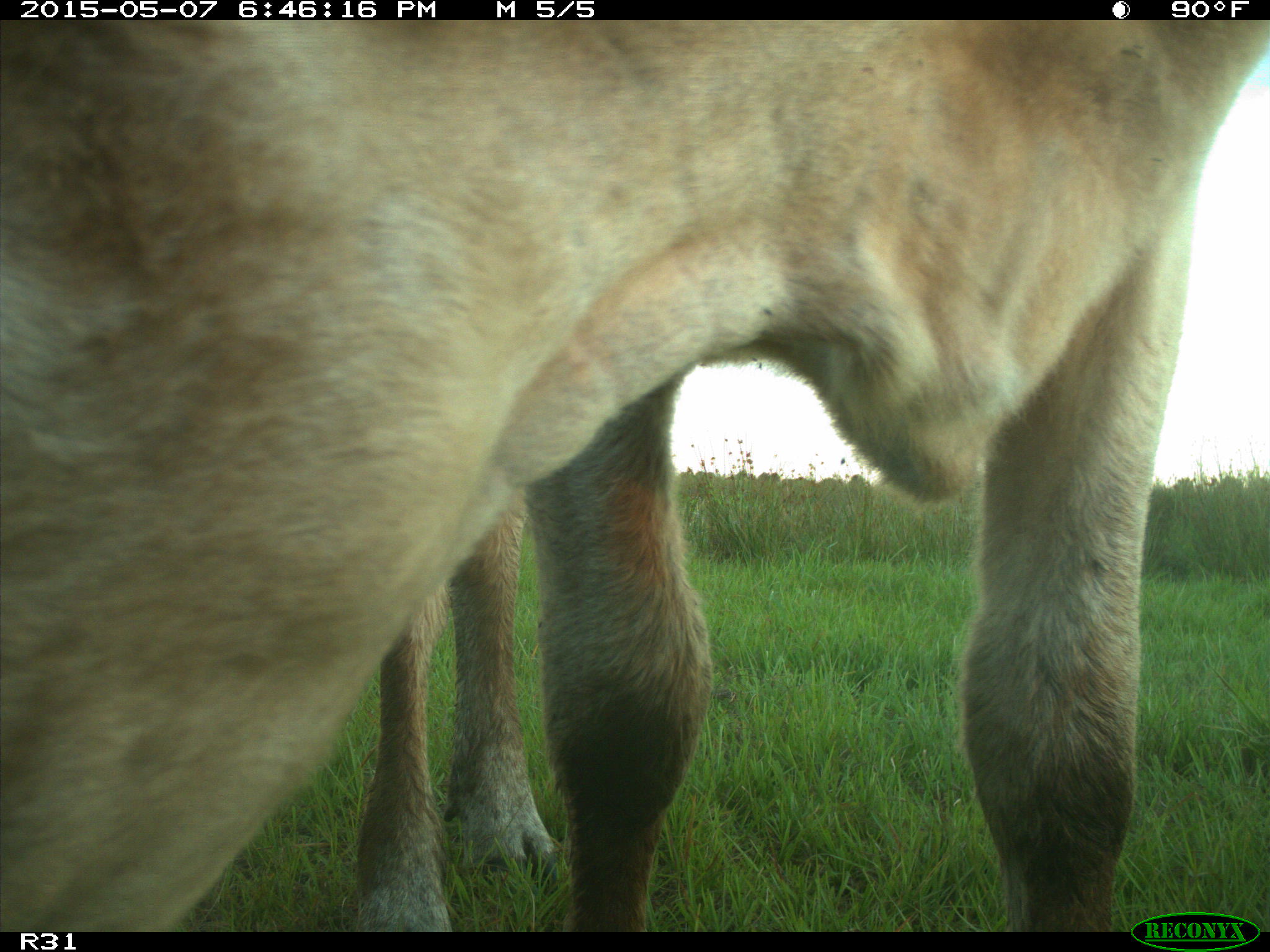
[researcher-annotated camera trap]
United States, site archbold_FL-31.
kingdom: Animalia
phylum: Chordata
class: Mammalia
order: Artiodactyla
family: Bovidae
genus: Bos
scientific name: Bos taurus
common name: domestic cow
Bos taurus (domestic cow).